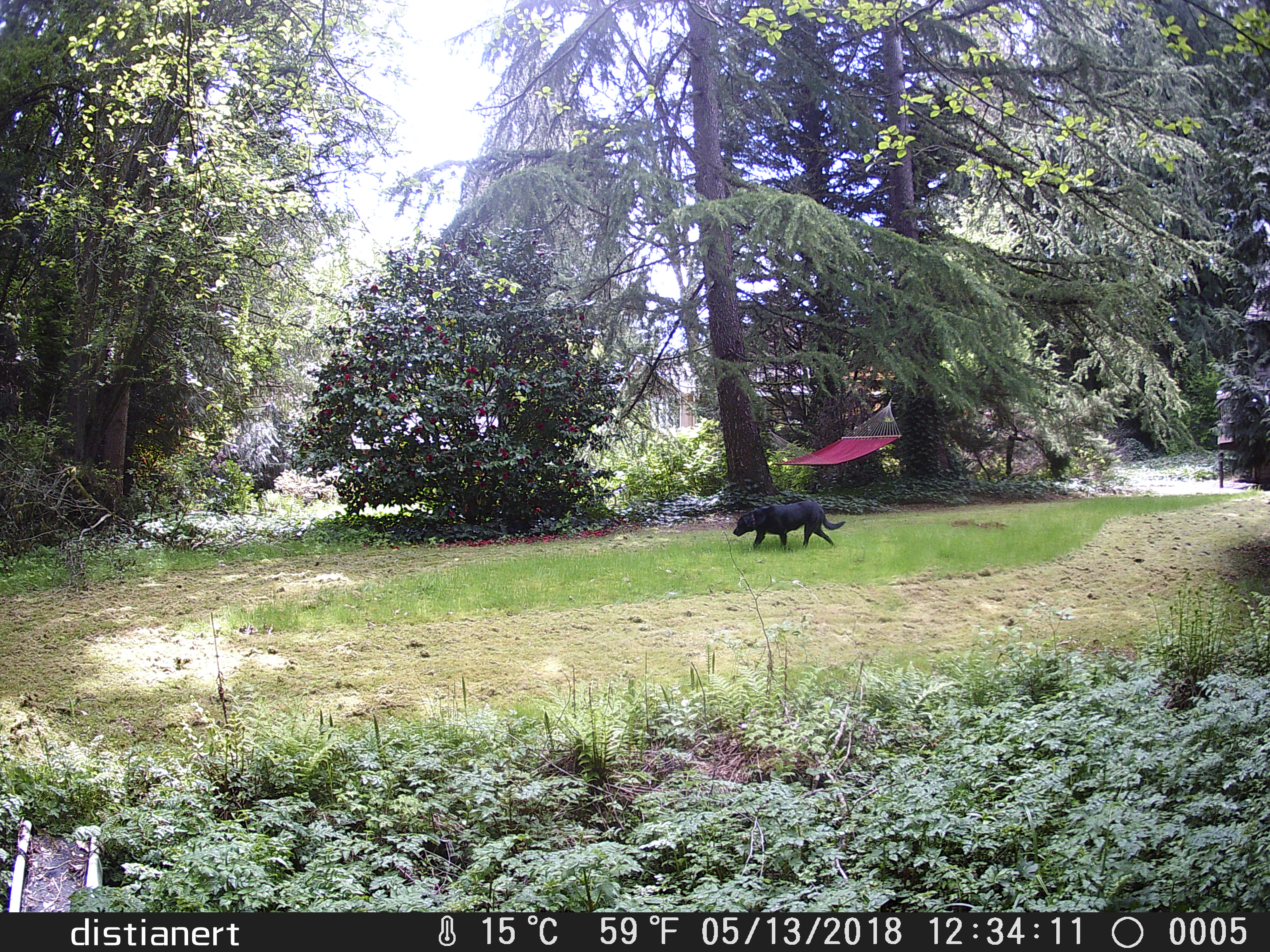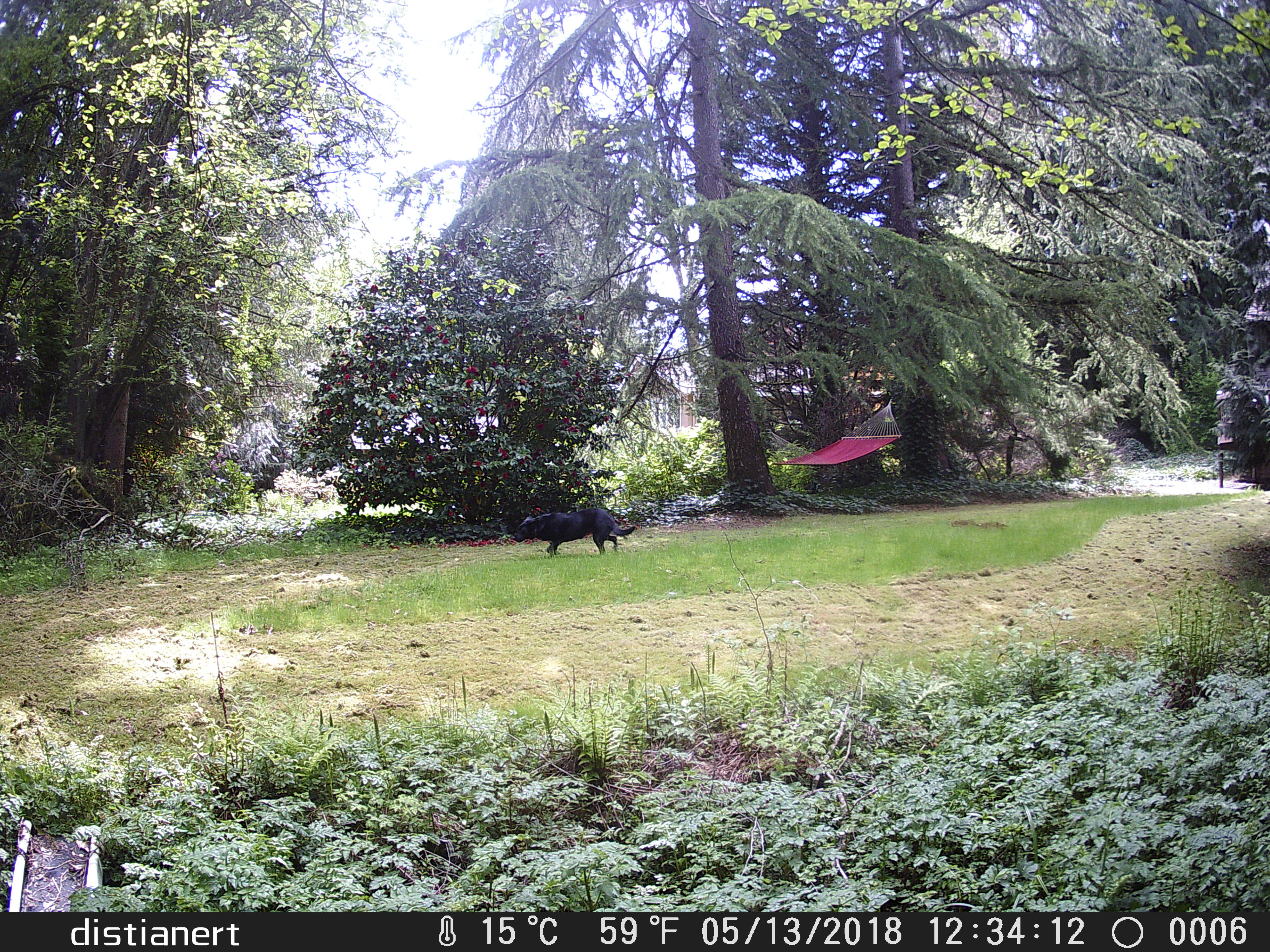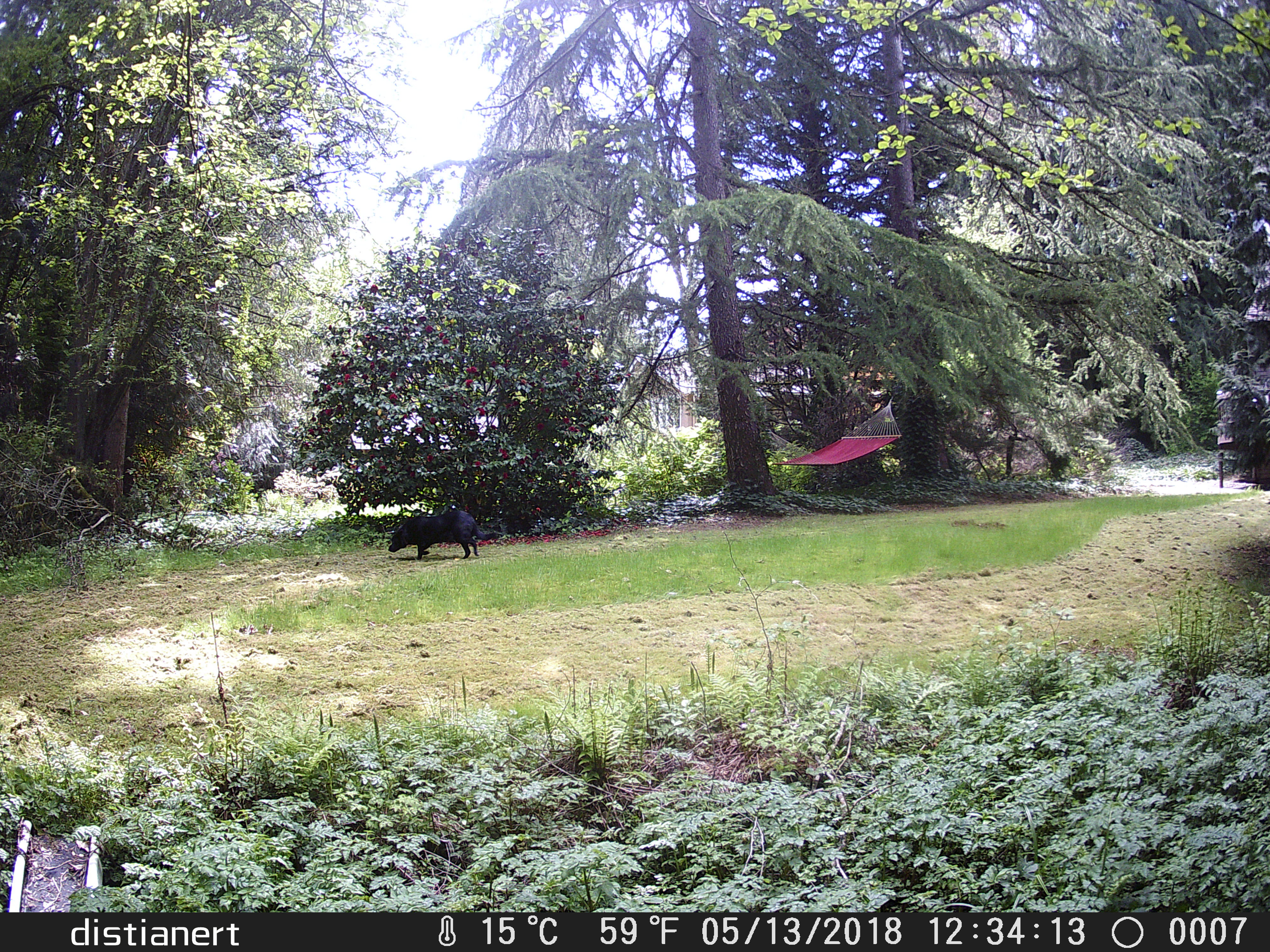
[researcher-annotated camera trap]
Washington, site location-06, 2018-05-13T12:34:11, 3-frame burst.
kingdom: Animalia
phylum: Chordata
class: Mammalia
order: Carnivora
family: Canidae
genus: Canis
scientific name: Canis familiaris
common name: domestic dog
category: dog